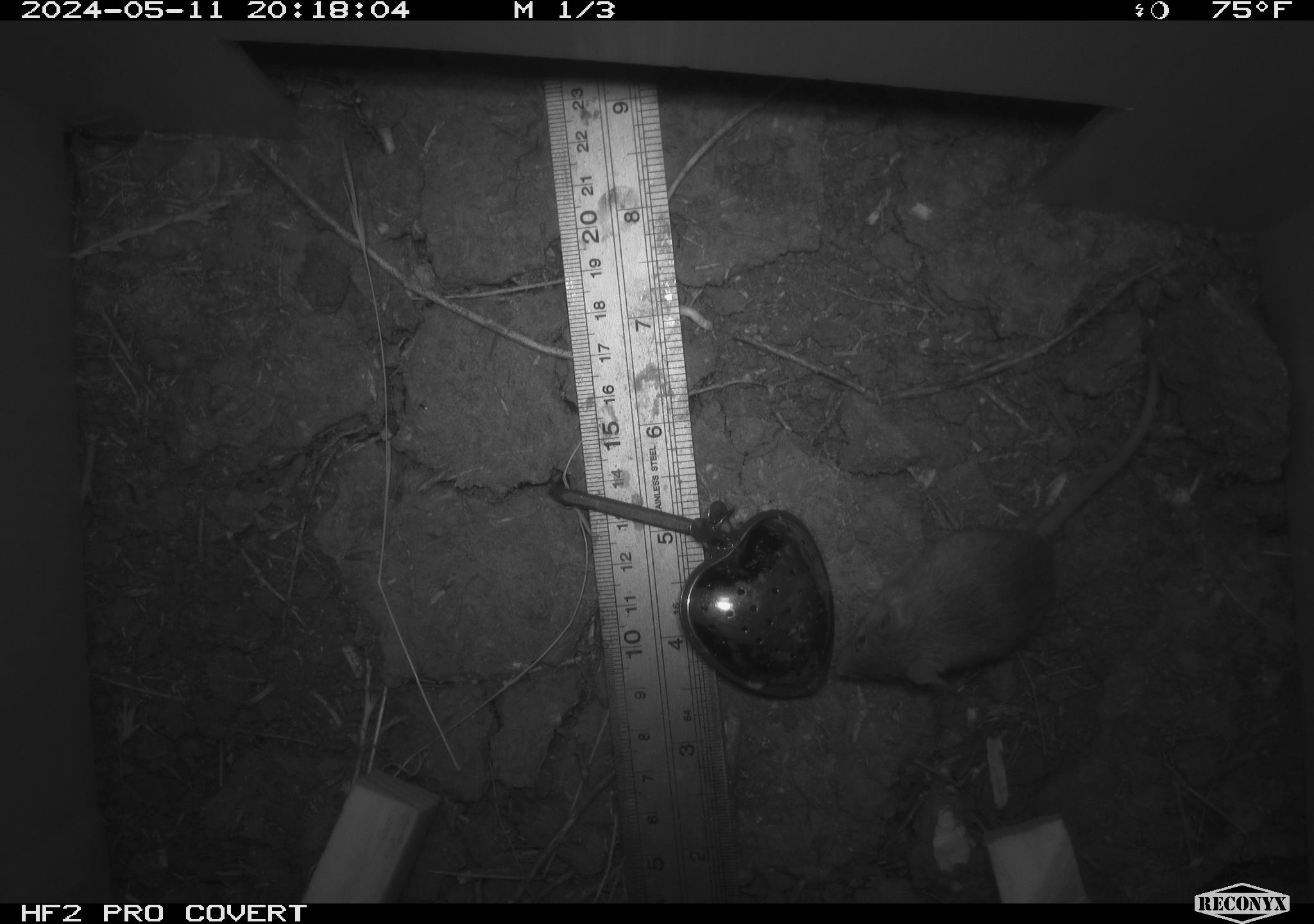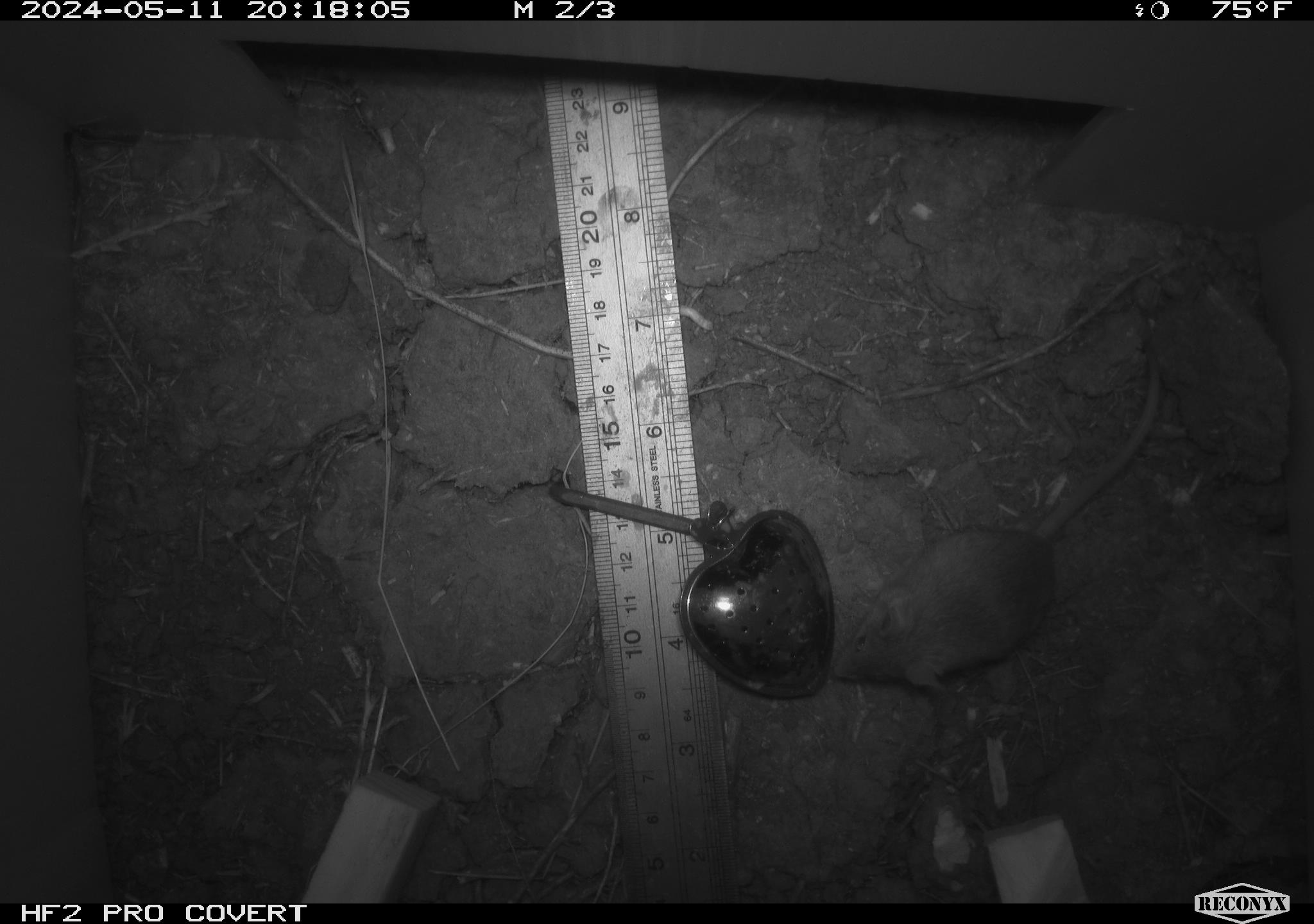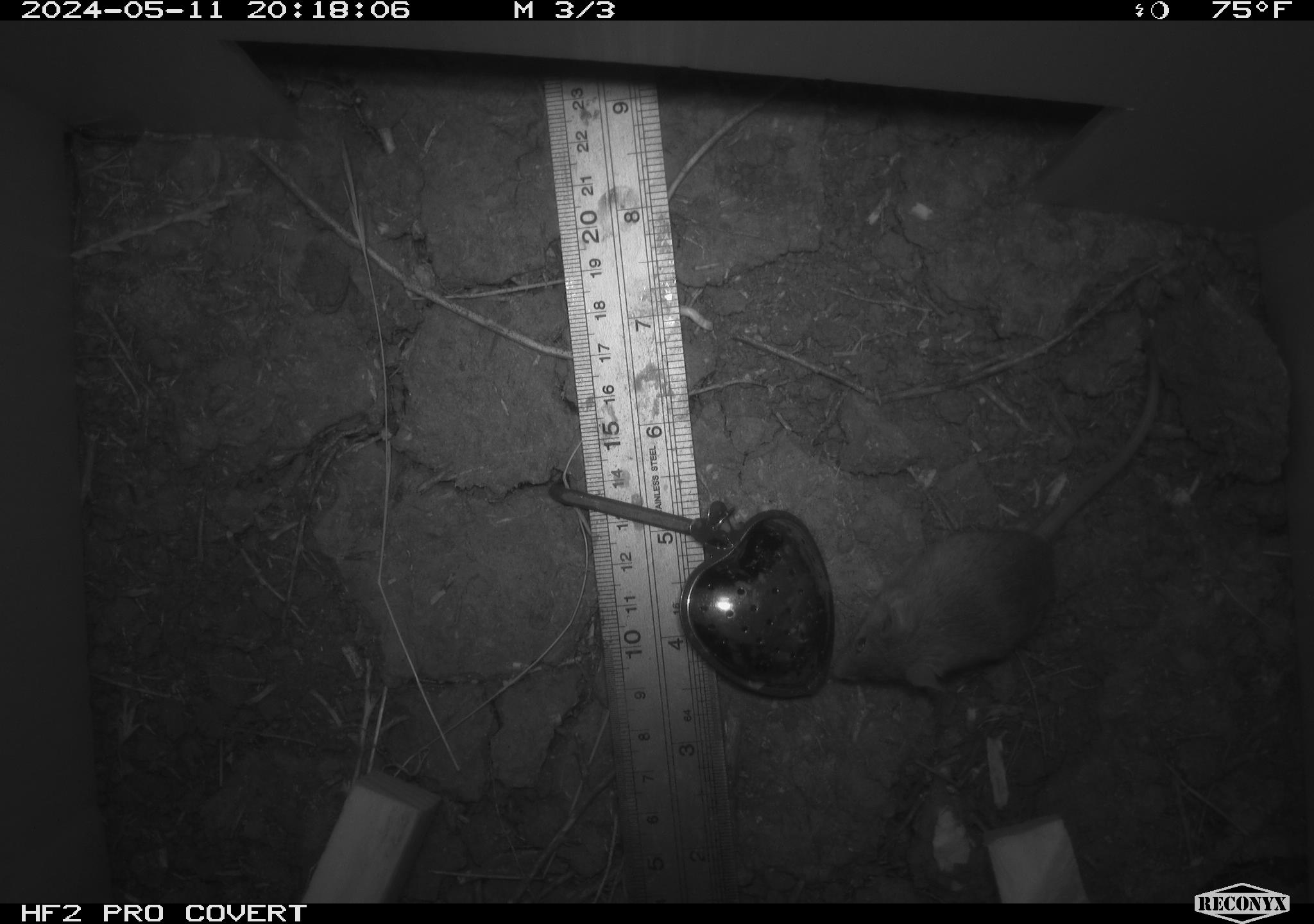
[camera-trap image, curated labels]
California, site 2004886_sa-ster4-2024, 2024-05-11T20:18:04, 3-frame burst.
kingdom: Animalia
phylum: Chordata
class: Mammalia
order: Rodentia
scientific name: Rodentia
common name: mouse species